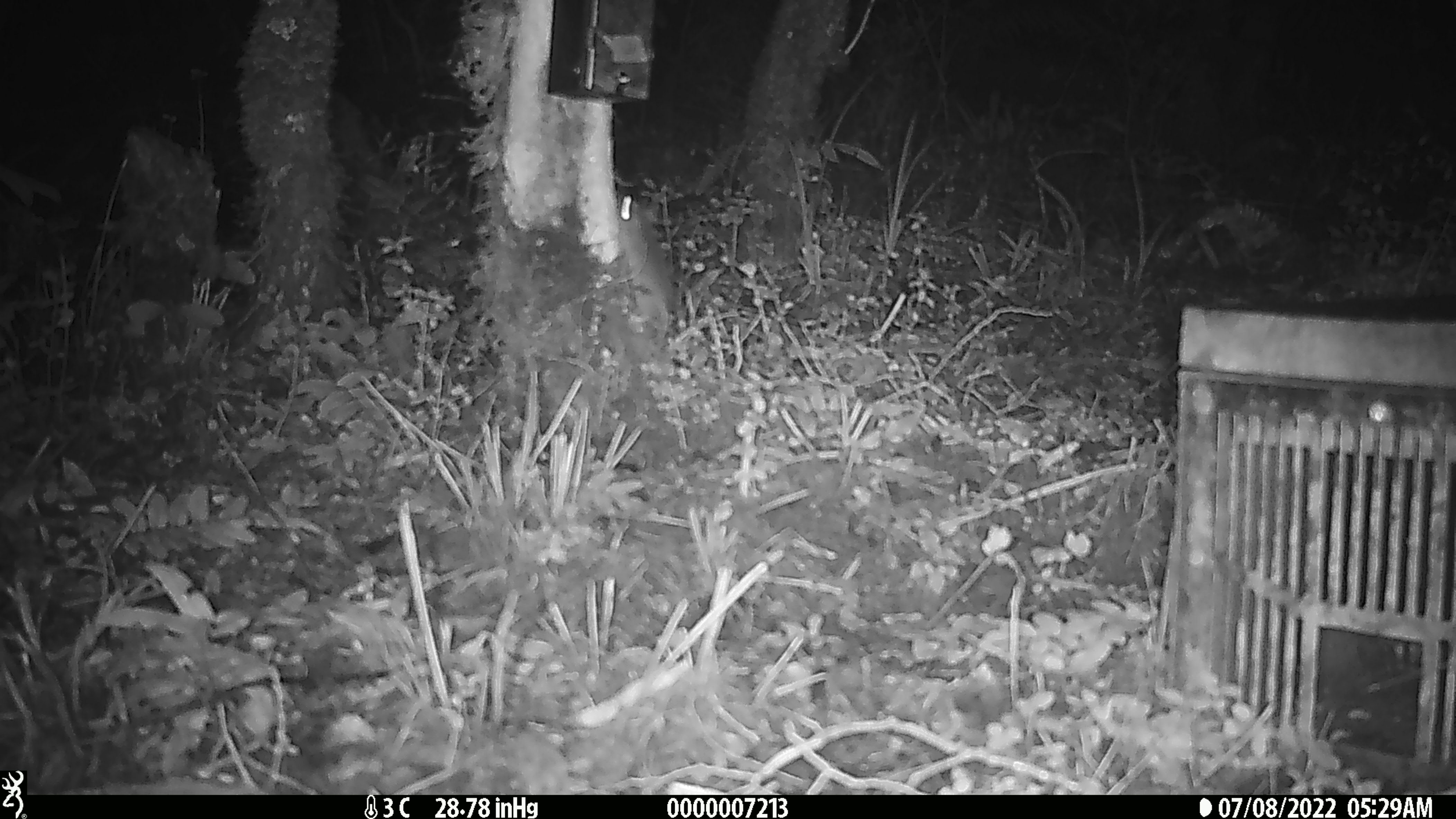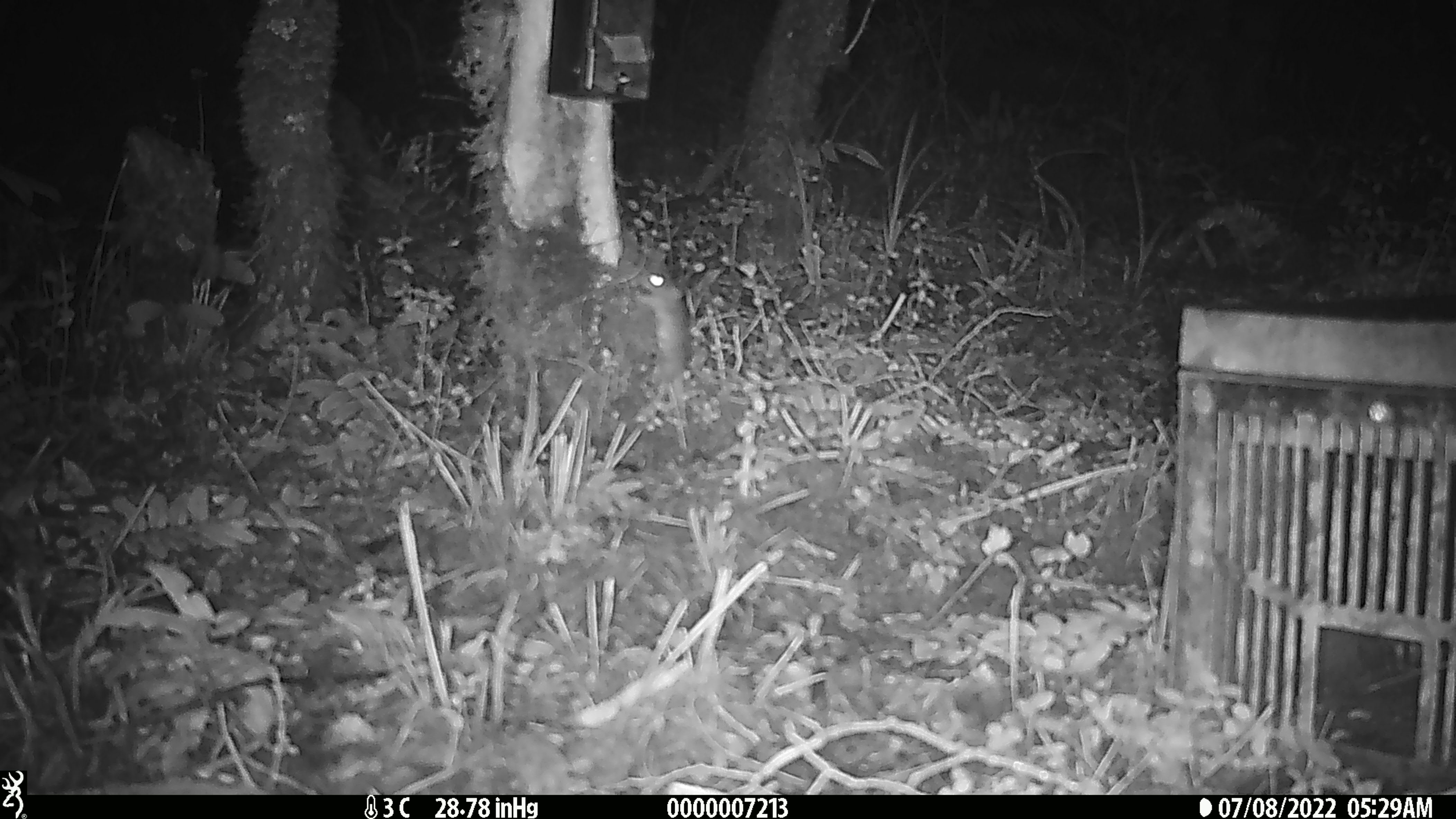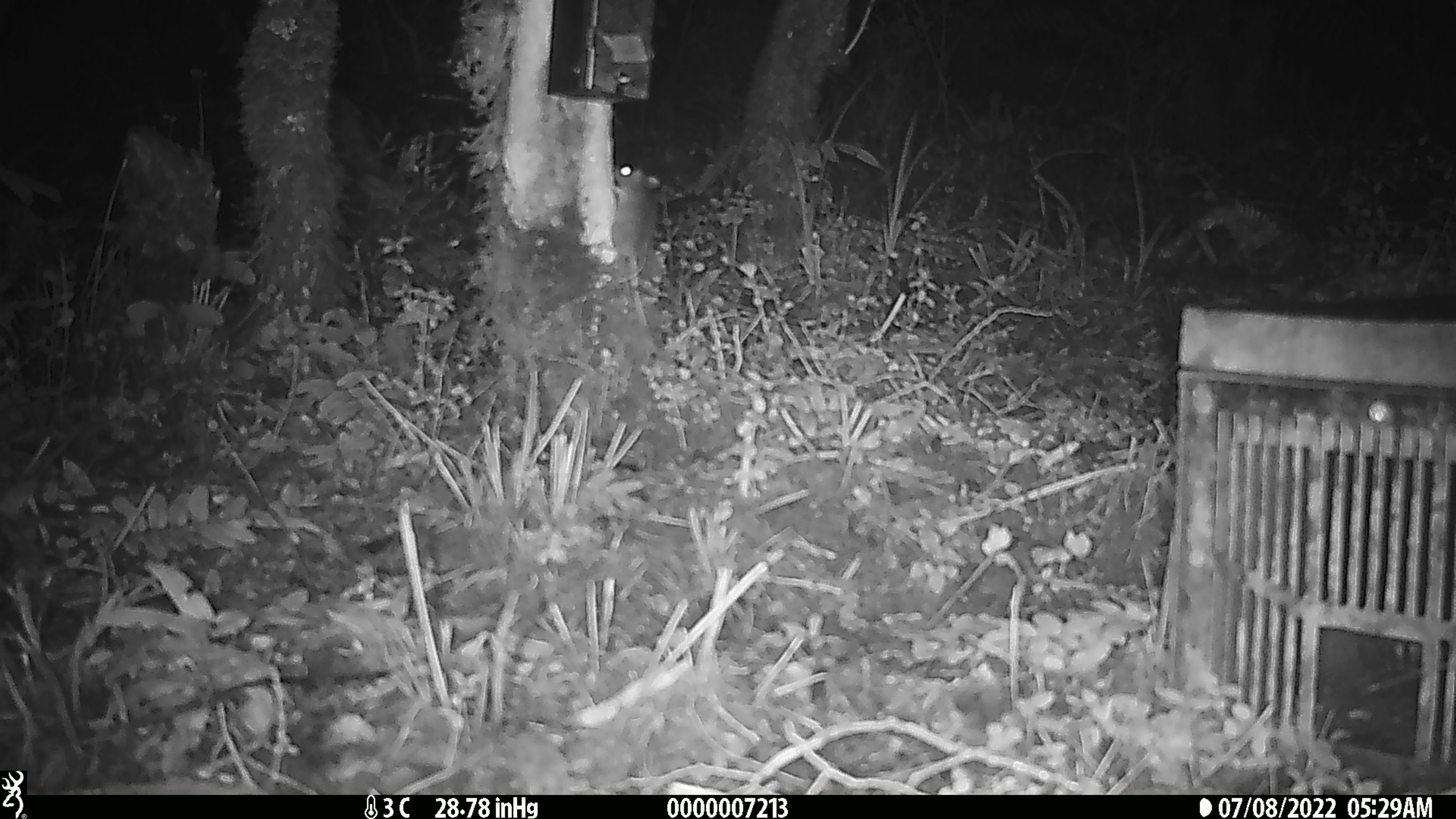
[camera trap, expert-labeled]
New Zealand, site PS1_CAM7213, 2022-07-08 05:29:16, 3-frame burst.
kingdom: Animalia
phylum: Chordata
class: Mammalia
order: Rodentia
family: Muridae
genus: Mus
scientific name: Mus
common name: mouse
Mouse (Mus).